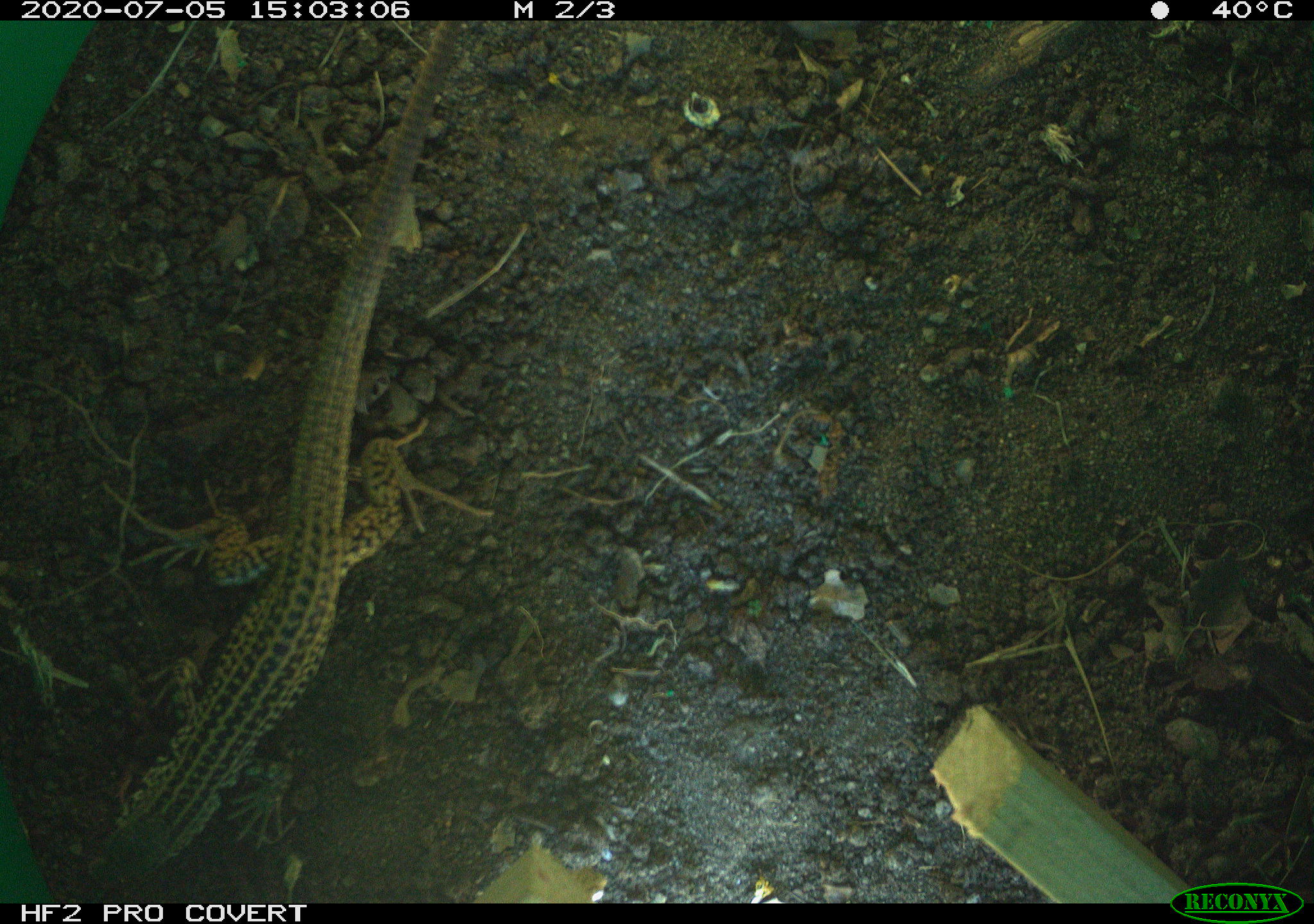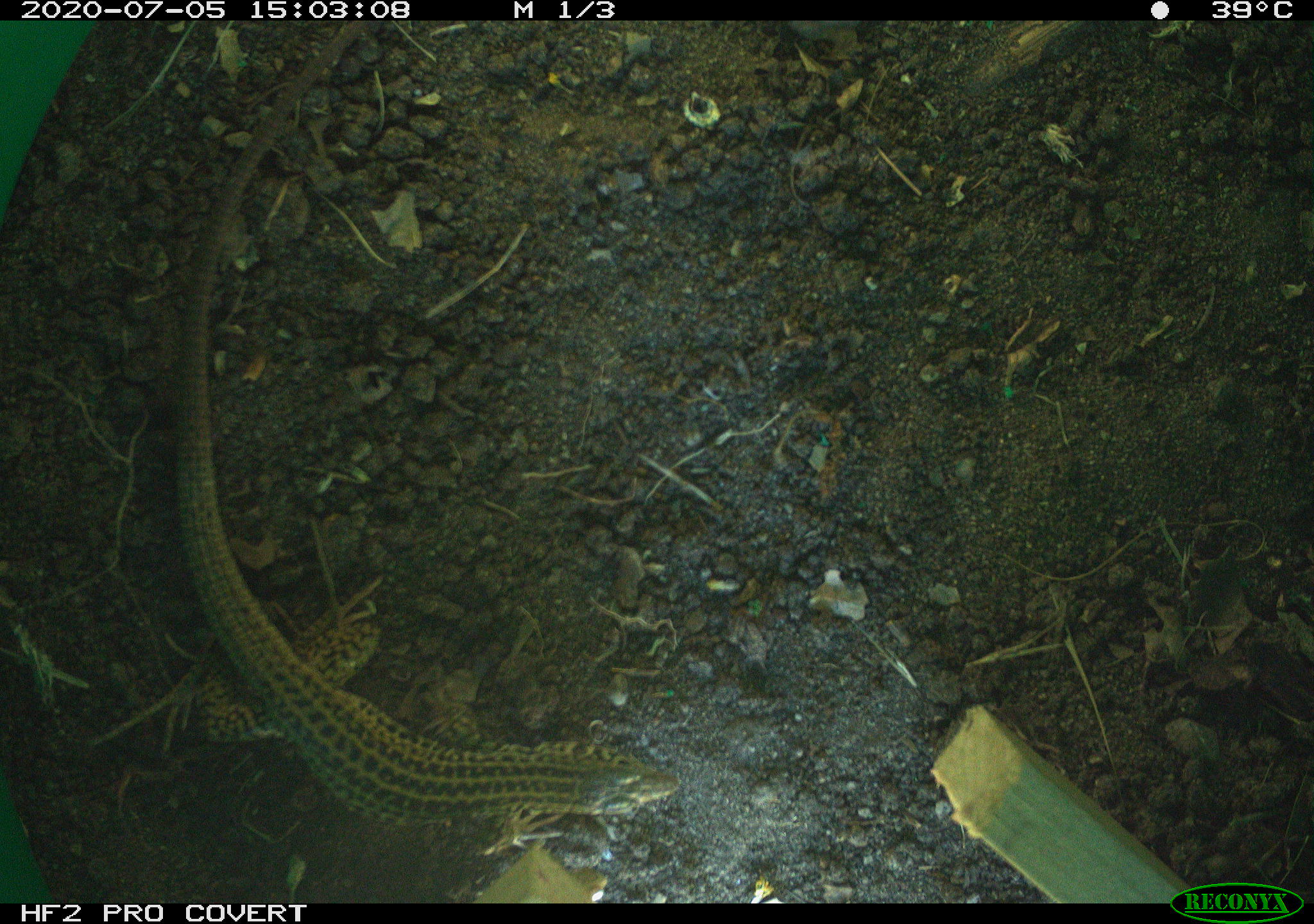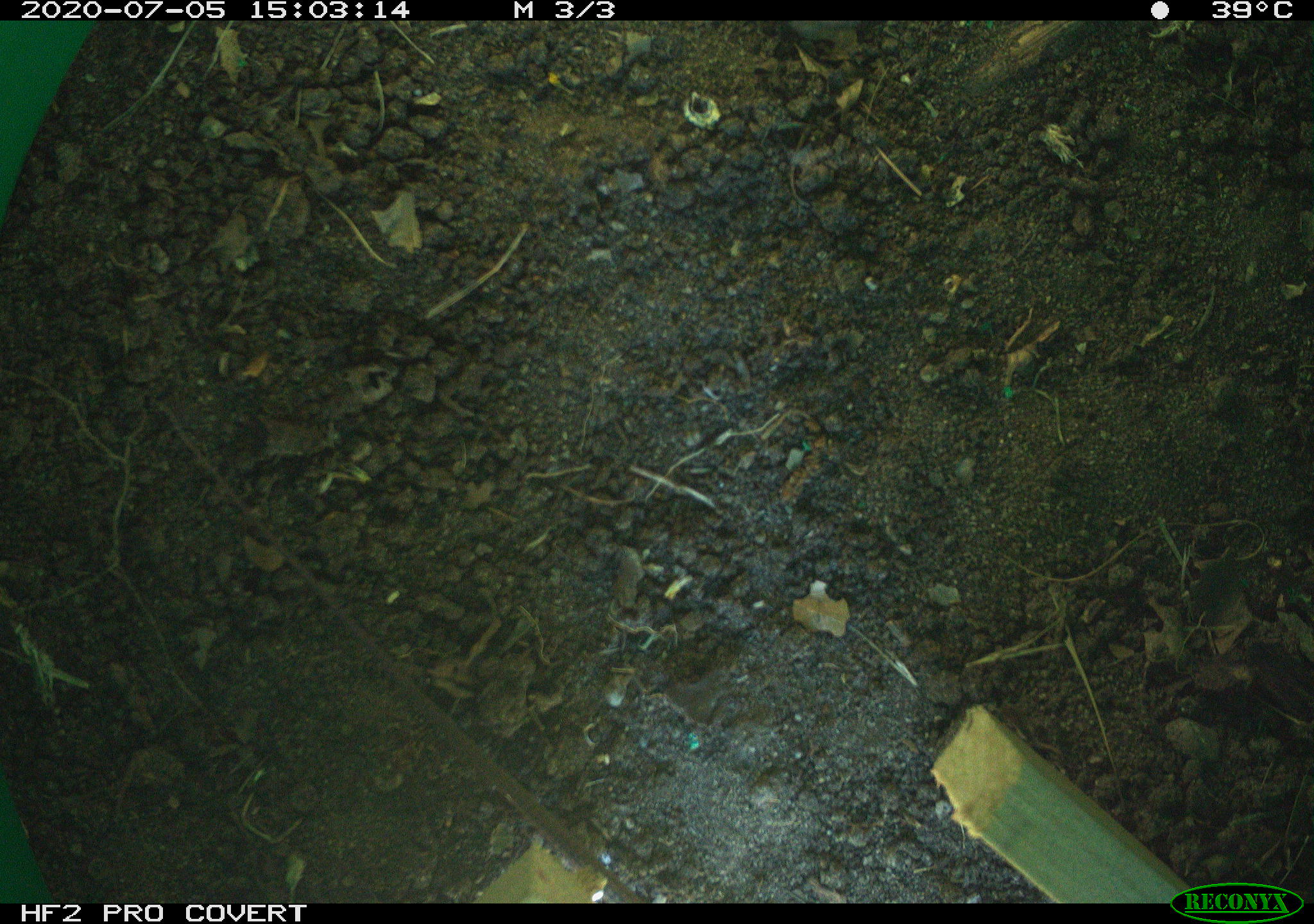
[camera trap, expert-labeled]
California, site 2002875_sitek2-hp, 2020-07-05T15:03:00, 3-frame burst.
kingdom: Animalia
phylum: Chordata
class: Reptilia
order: Squamata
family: Teiidae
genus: Aspidoscelis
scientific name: Aspidoscelis tigris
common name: western whiptail